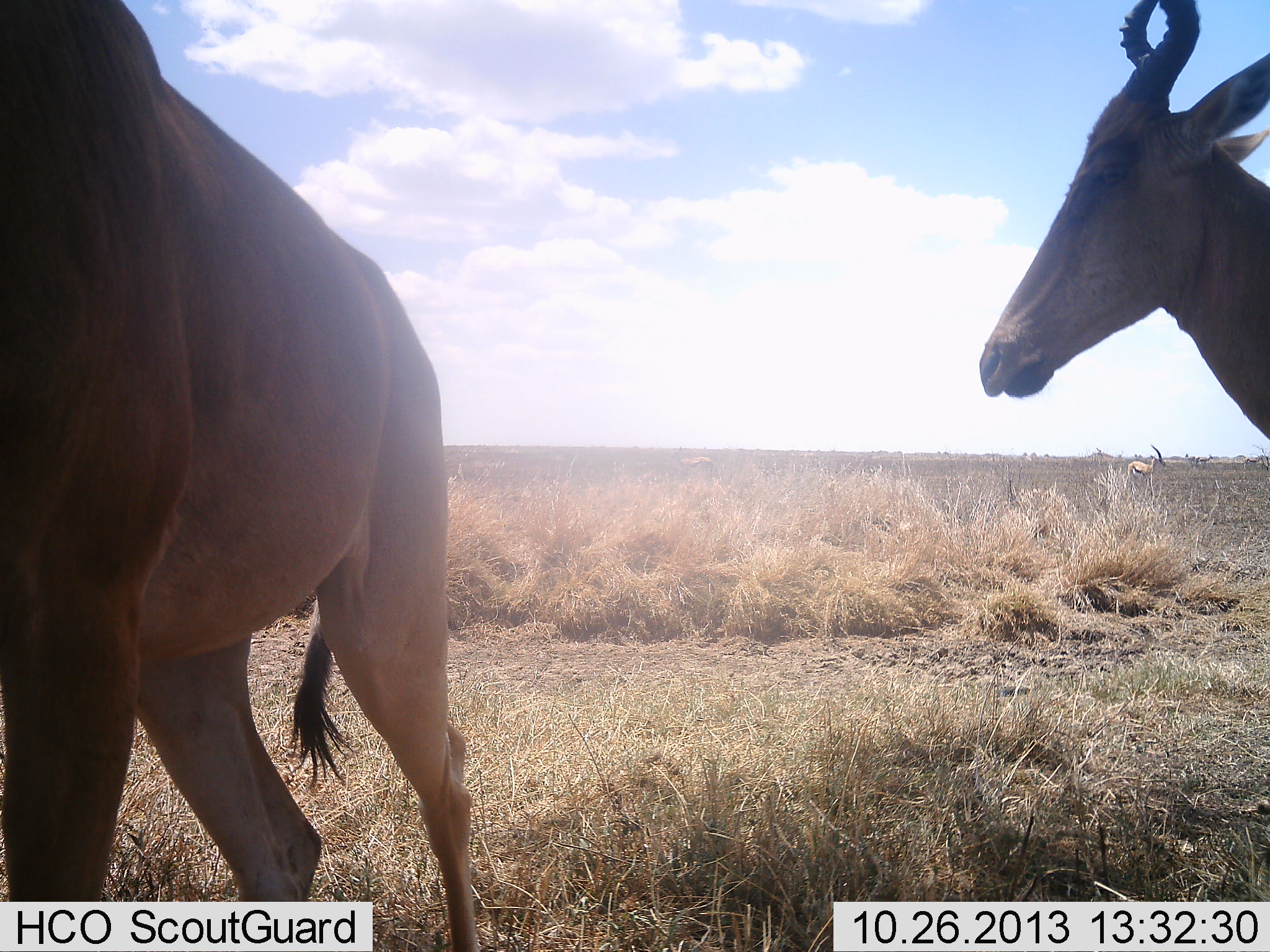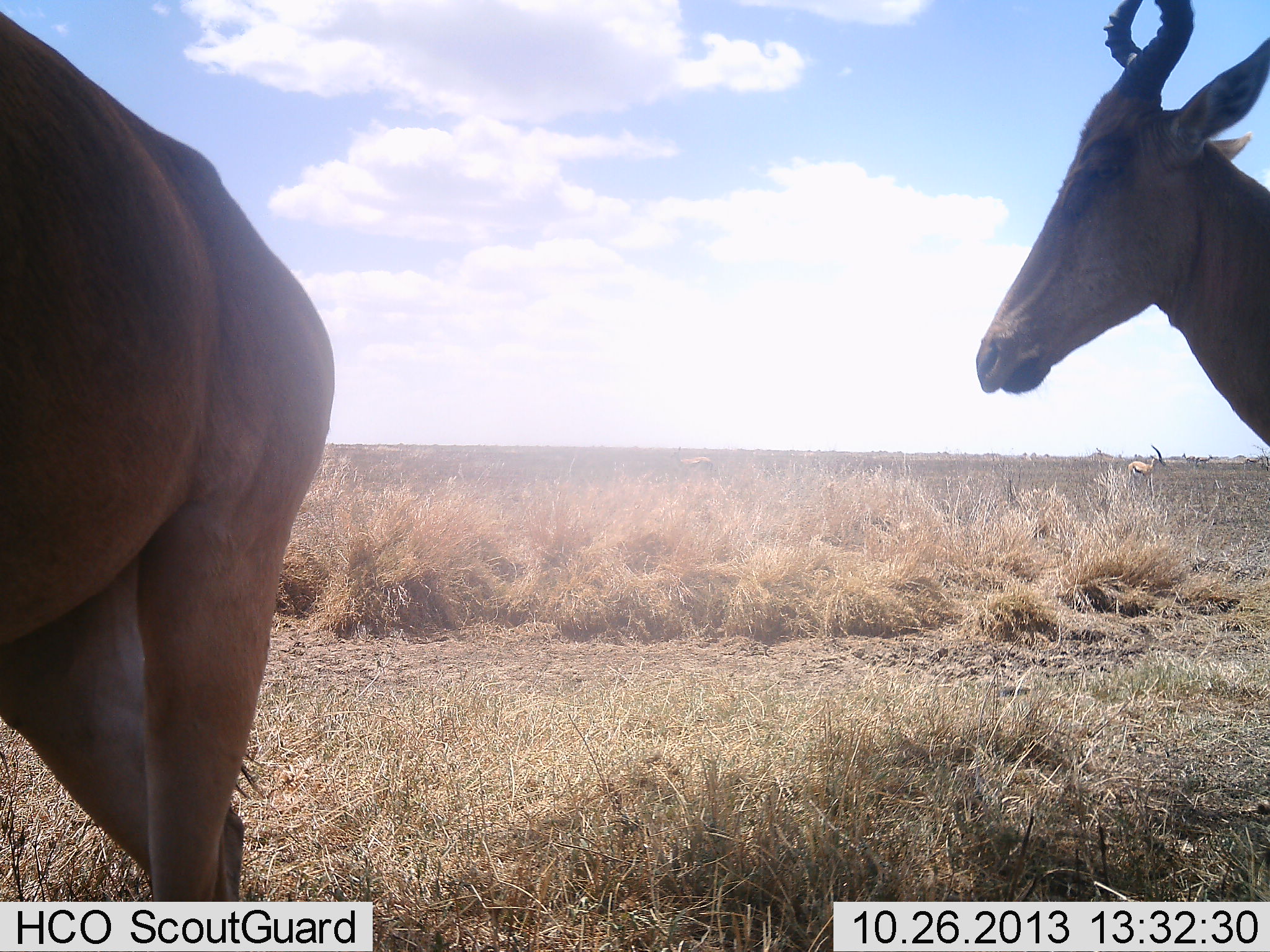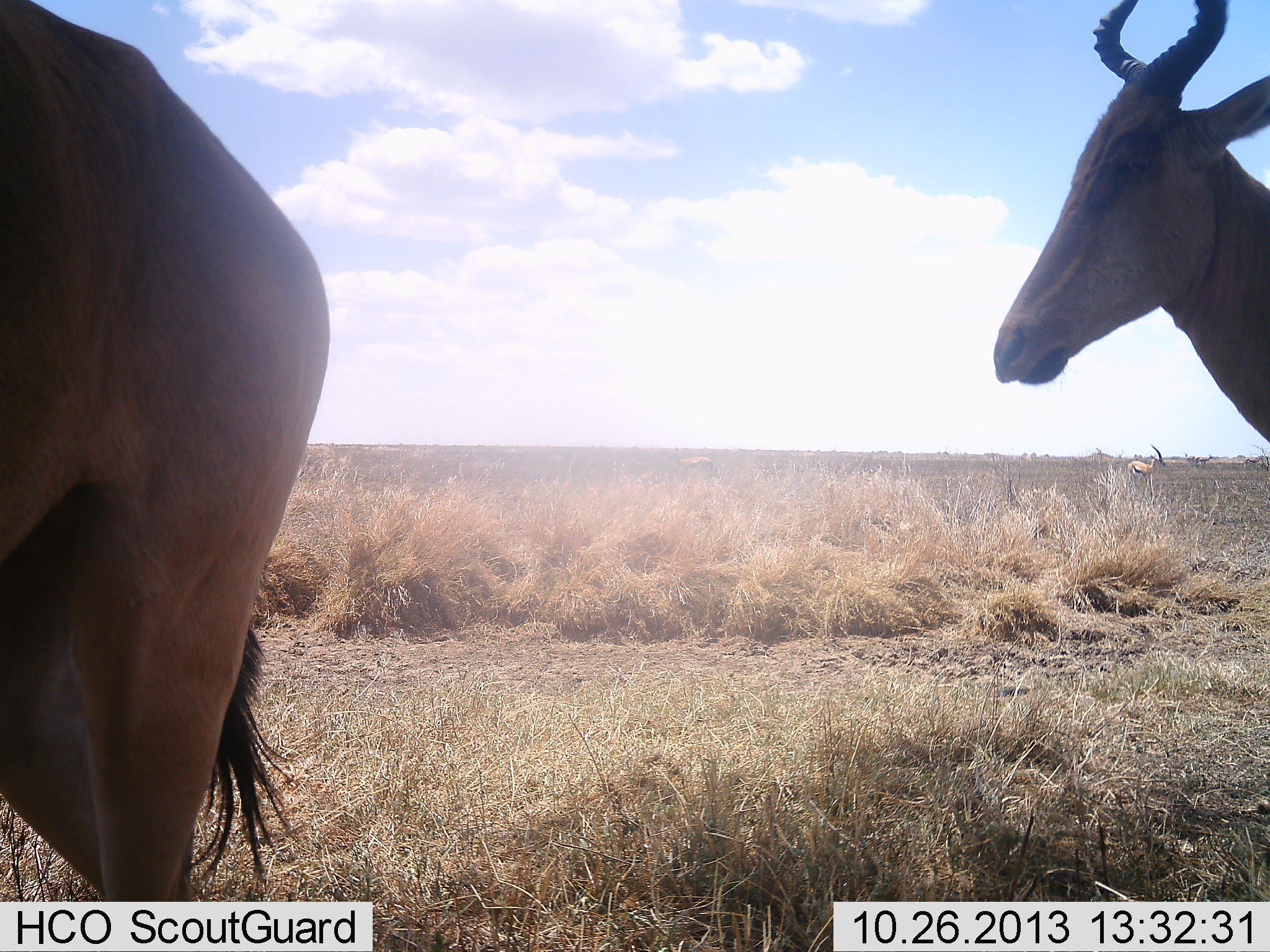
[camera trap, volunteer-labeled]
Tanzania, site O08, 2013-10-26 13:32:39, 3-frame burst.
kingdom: Animalia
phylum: Chordata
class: Mammalia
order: Artiodactyla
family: Bovidae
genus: Alcelaphus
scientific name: Alcelaphus buselaphus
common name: hartebeest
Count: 2.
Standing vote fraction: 76%.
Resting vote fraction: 6%.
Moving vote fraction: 53%.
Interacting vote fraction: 0%.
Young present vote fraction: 0%.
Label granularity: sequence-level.